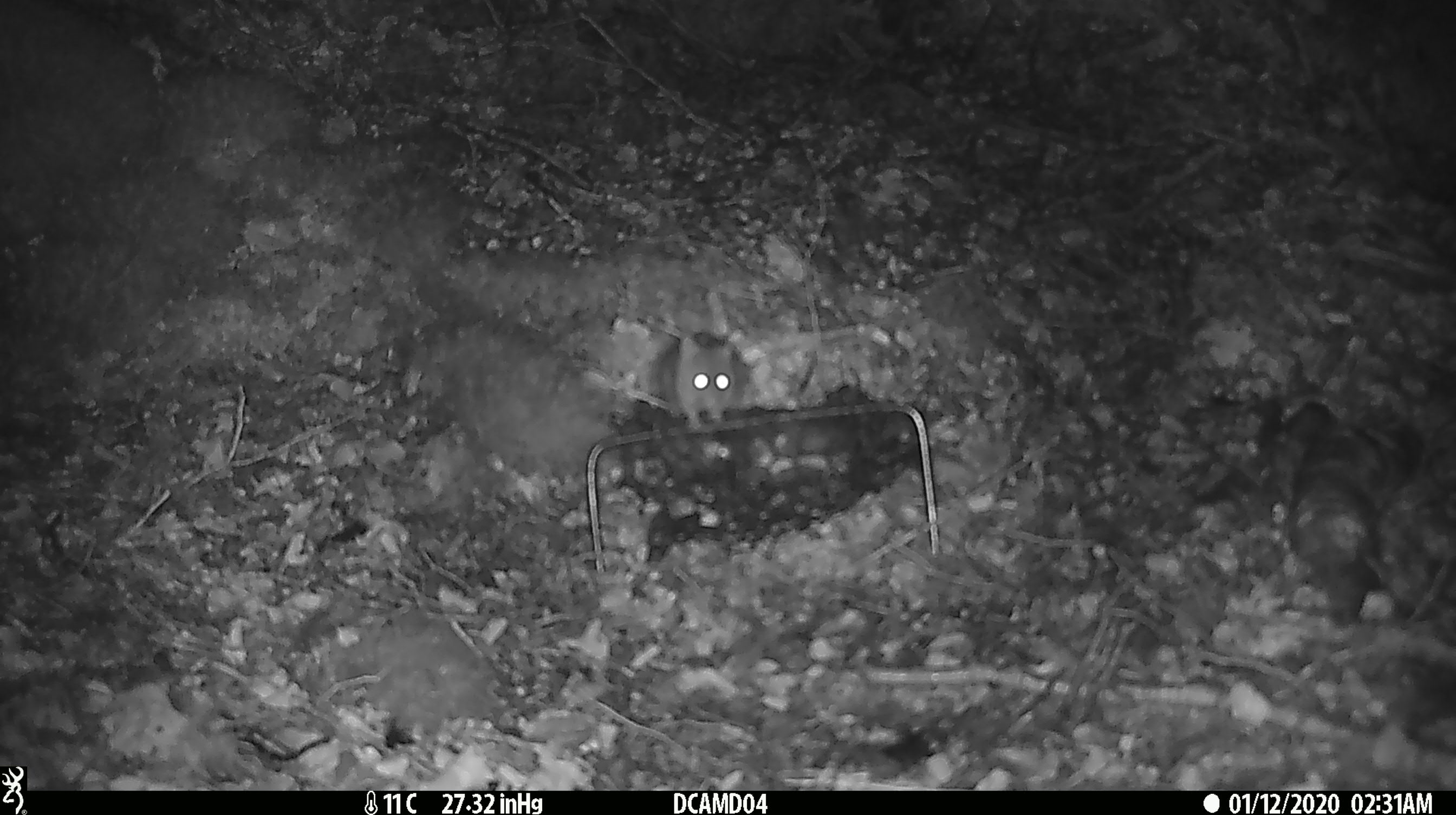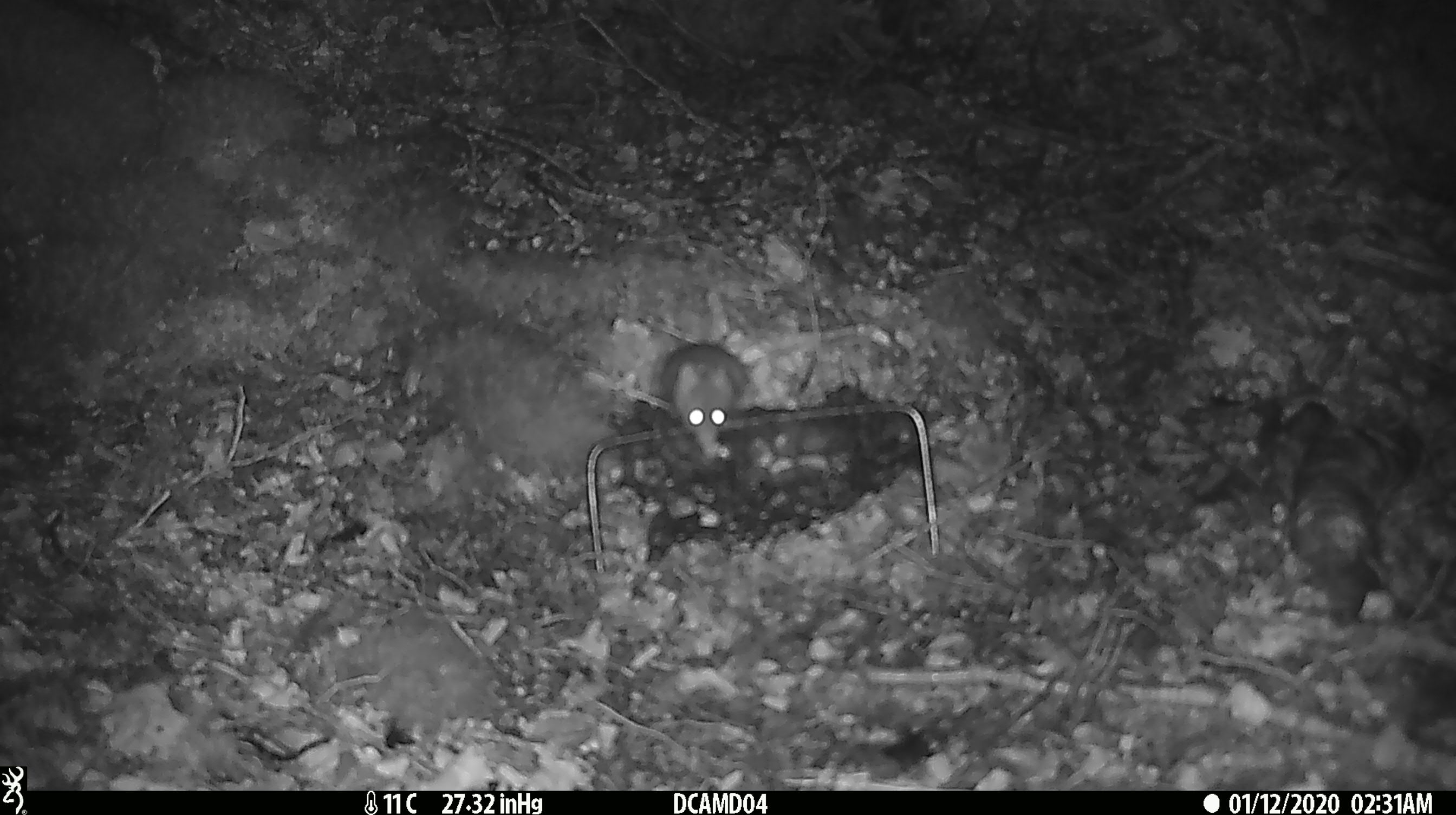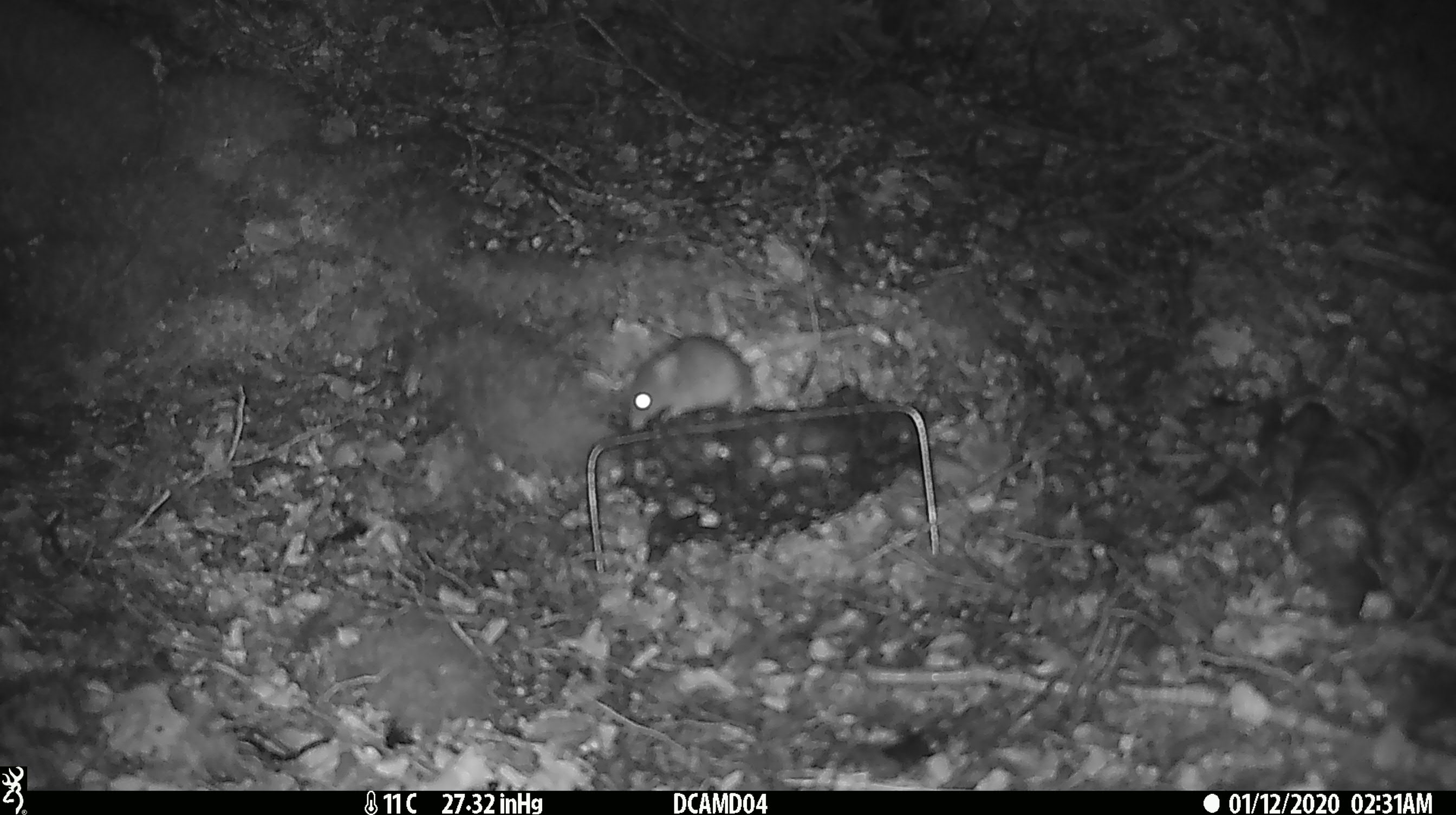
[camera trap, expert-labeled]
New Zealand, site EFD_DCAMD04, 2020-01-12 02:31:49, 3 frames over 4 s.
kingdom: Animalia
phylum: Chordata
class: Mammalia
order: Rodentia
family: Muridae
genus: Mus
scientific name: Mus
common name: mouse